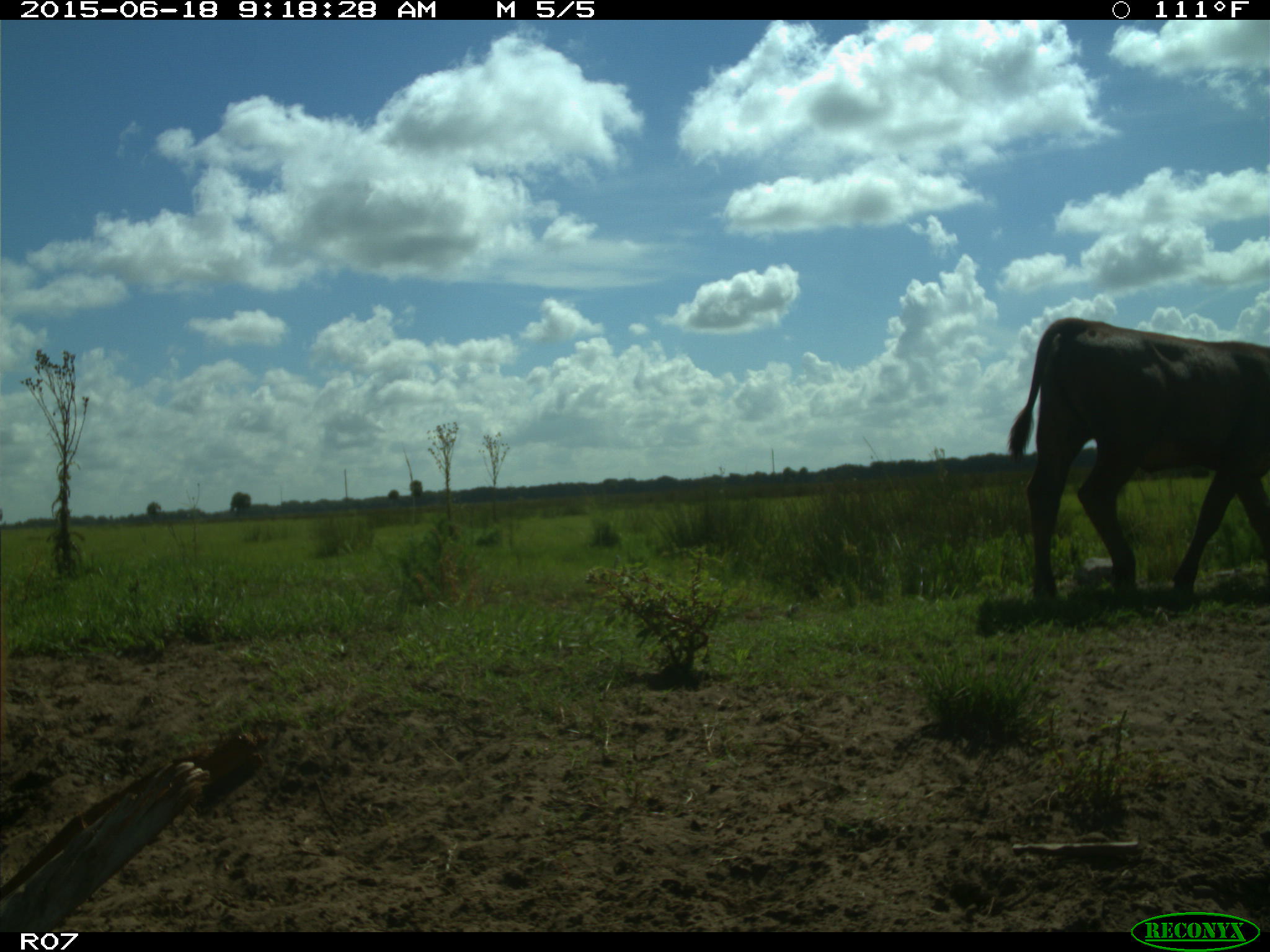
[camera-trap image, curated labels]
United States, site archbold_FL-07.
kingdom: Animalia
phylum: Chordata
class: Mammalia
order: Artiodactyla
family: Bovidae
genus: Bos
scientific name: Bos taurus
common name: domestic cow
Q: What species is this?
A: Bos taurus (domestic cow).